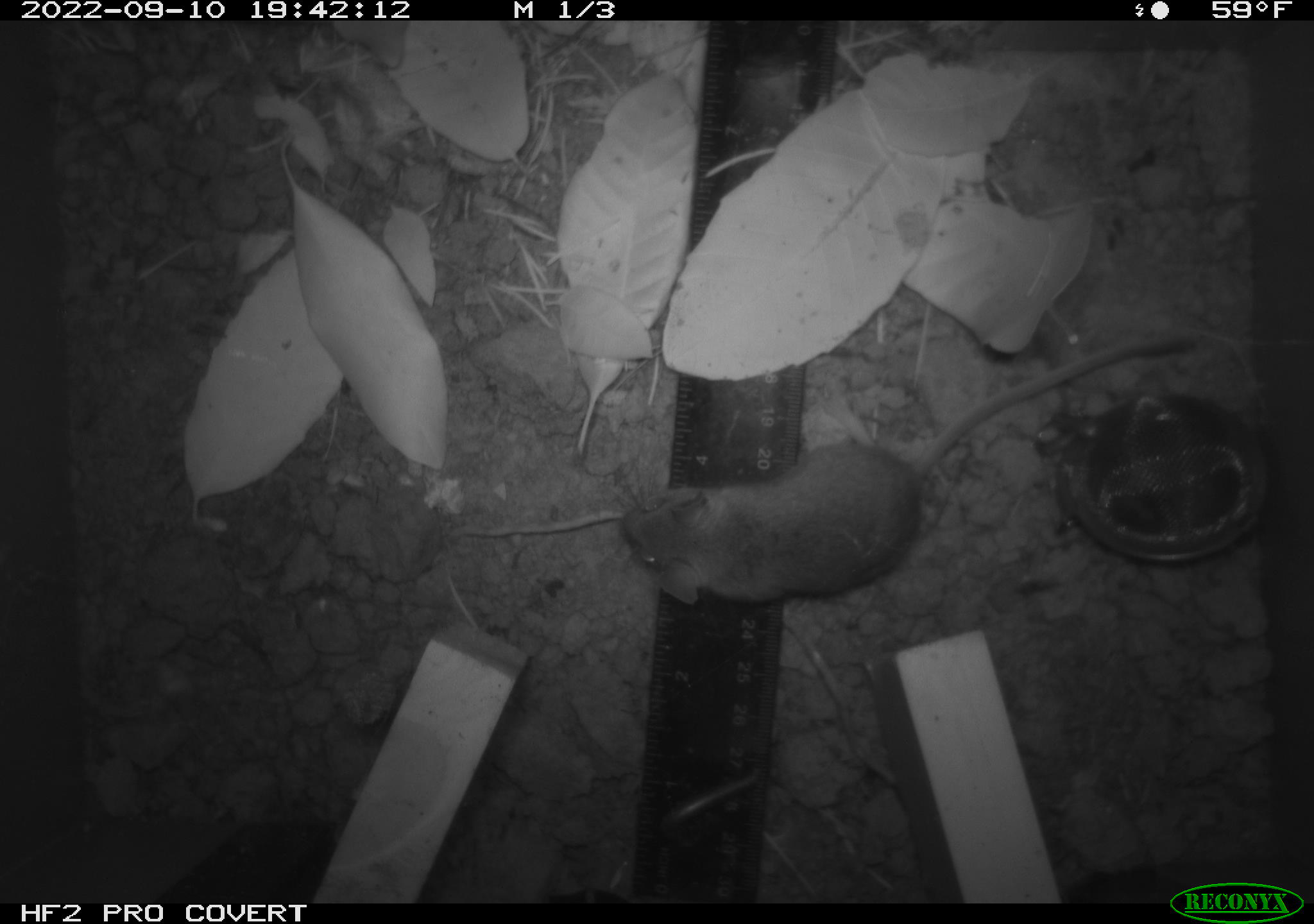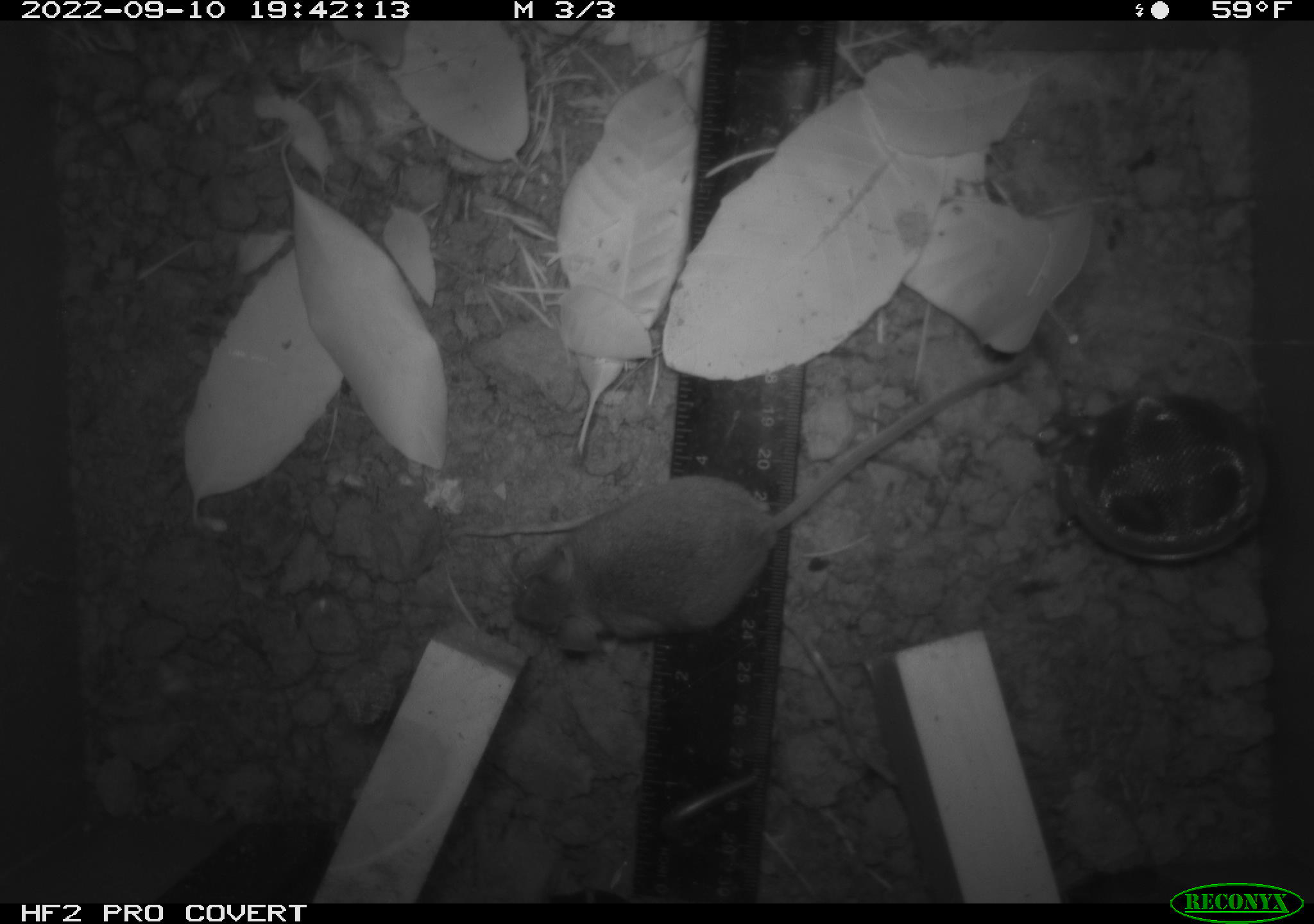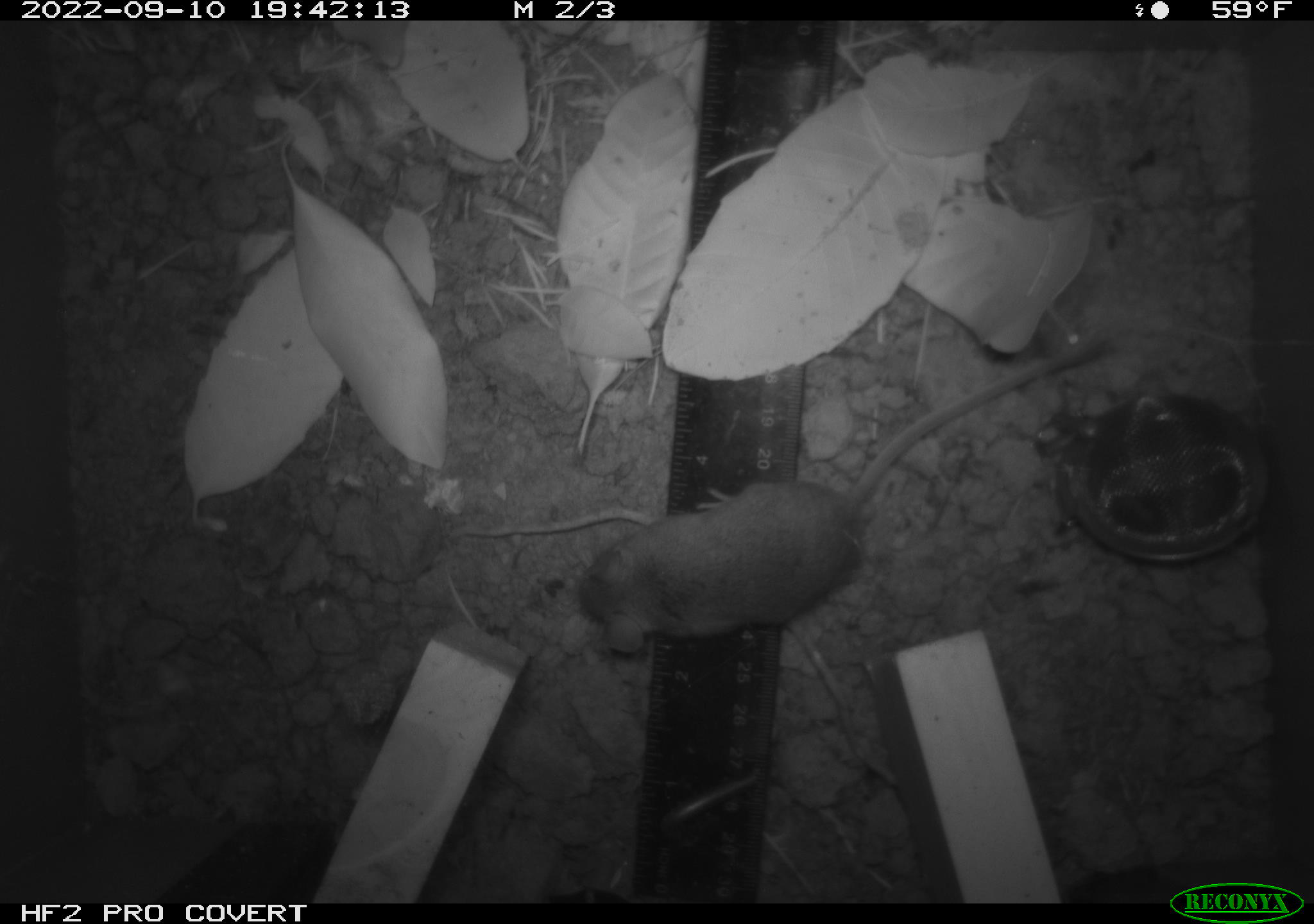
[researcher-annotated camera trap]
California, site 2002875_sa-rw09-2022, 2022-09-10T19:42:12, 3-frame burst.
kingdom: Animalia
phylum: Chordata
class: Mammalia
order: Rodentia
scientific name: Rodentia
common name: rodent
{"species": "rodent (Rodentia)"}